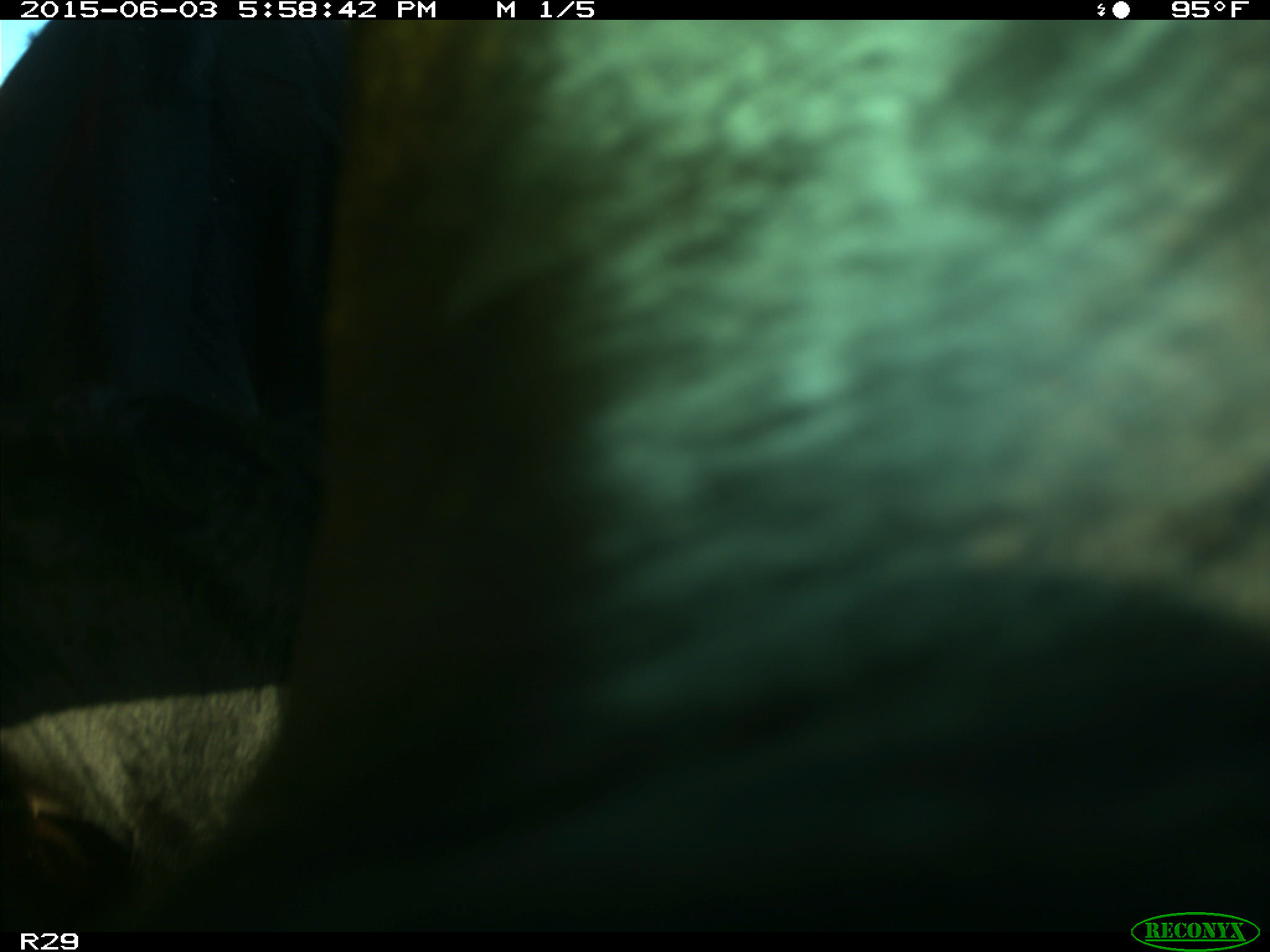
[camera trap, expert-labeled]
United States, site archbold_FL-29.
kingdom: Animalia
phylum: Chordata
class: Mammalia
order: Artiodactyla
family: Bovidae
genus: Bos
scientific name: Bos taurus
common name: domestic cow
Bos taurus (domestic cow).